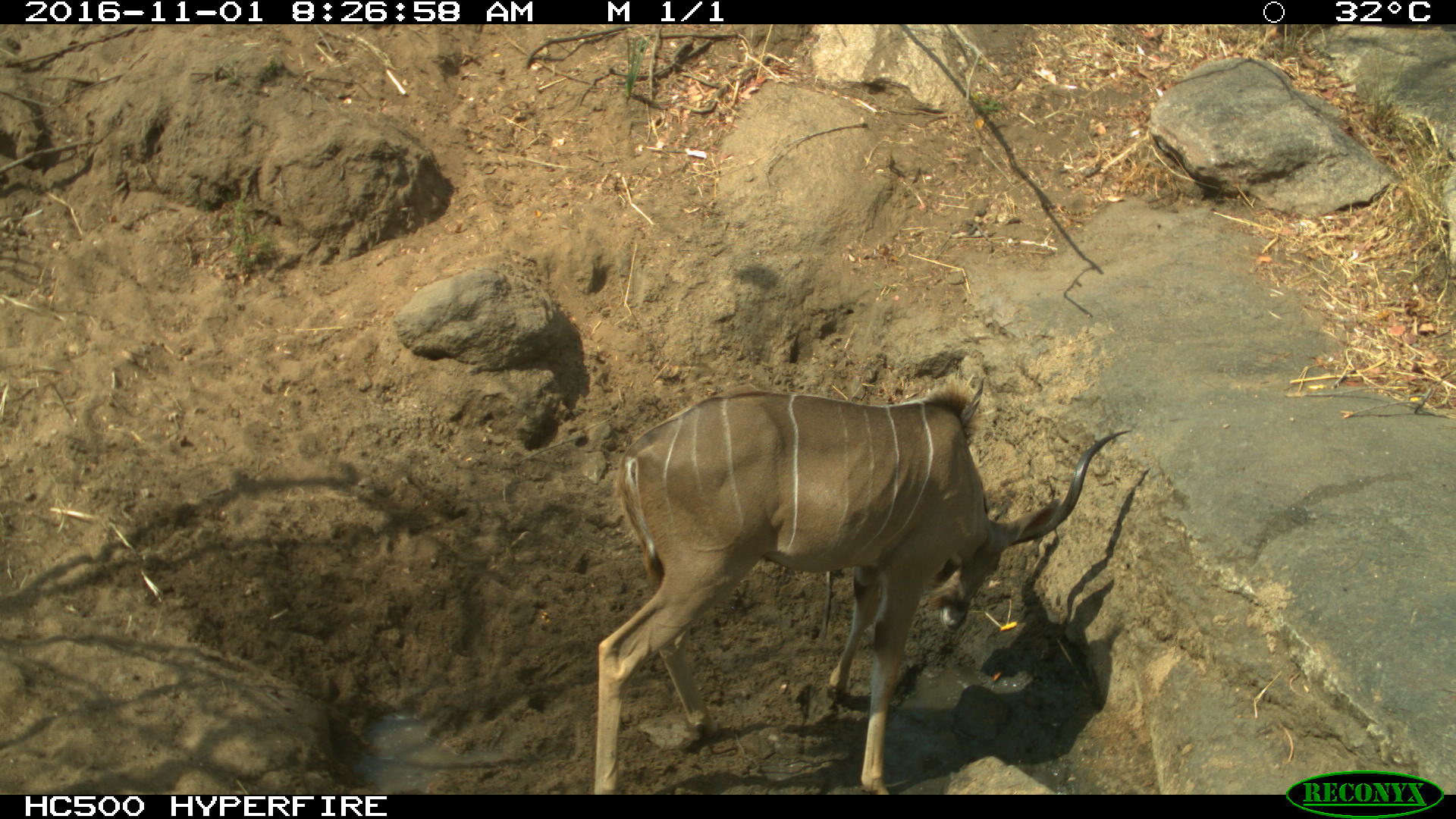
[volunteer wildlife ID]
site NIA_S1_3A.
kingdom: Animalia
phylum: Chordata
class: Mammalia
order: Artiodactyla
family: Bovidae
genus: Tragelaphus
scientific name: Tragelaphus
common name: kudu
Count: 1.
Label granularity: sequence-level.